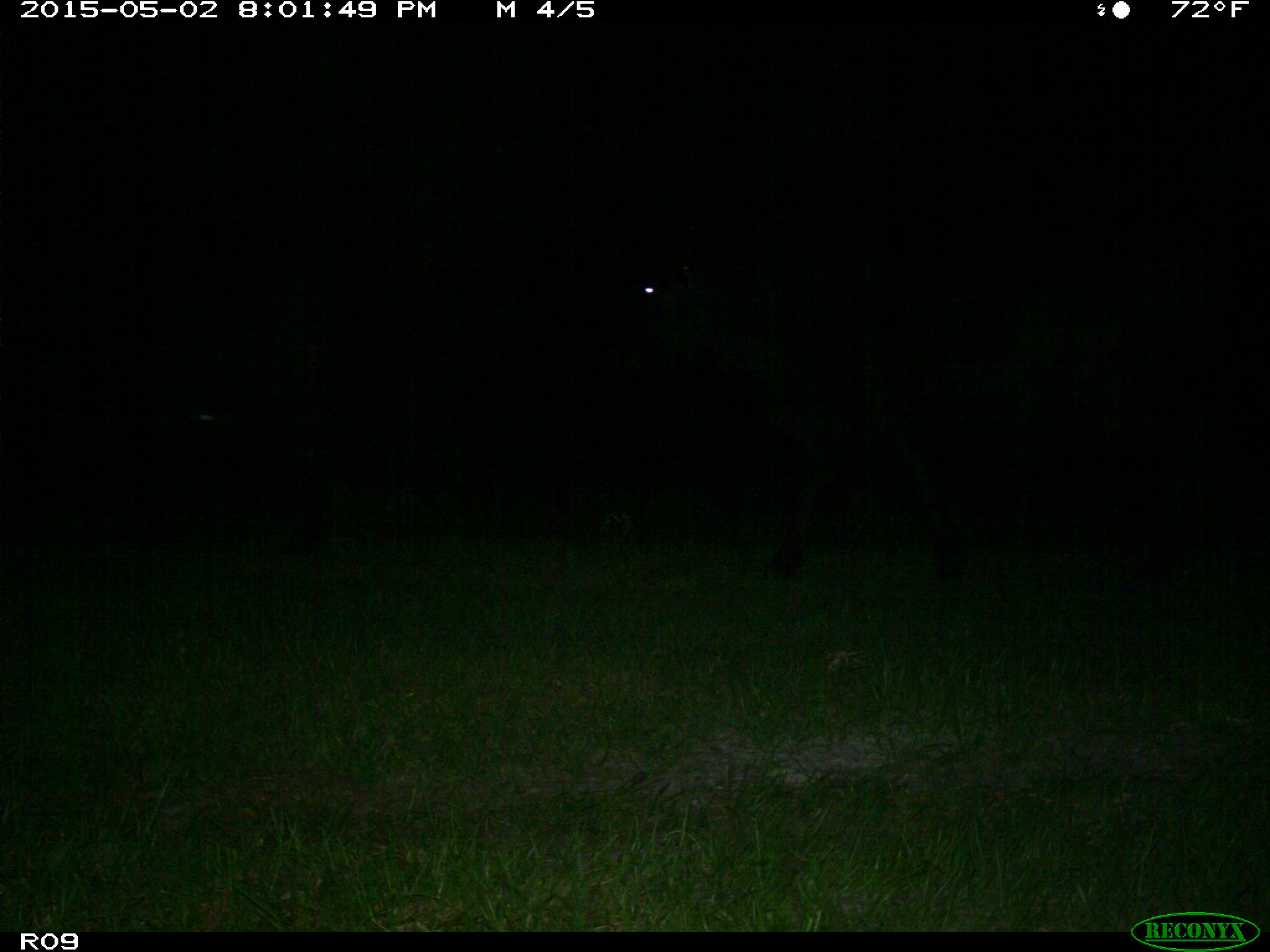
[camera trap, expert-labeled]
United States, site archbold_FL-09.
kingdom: Animalia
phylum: Chordata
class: Mammalia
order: Artiodactyla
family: Bovidae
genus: Bos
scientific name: Bos taurus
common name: domestic cow